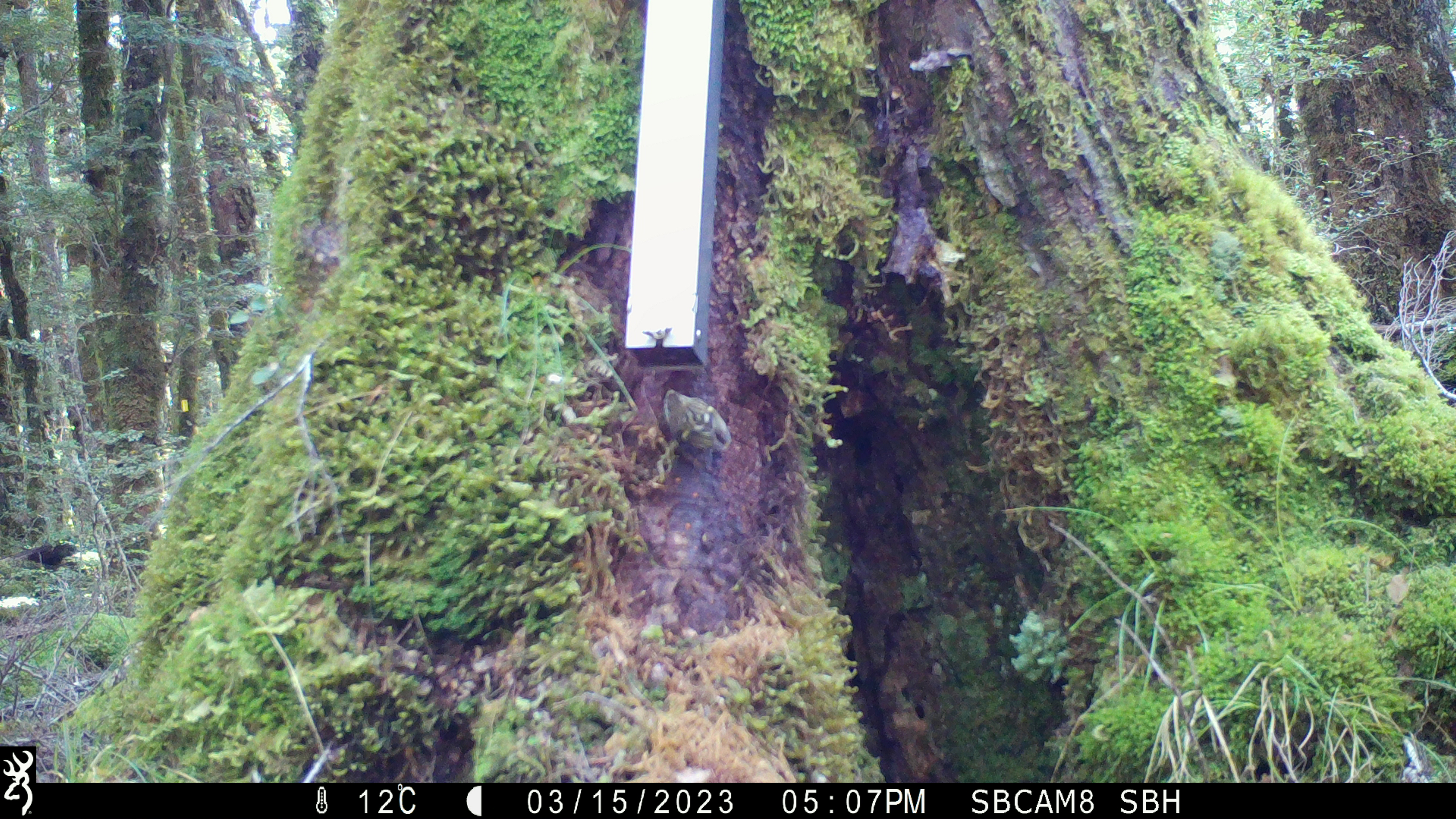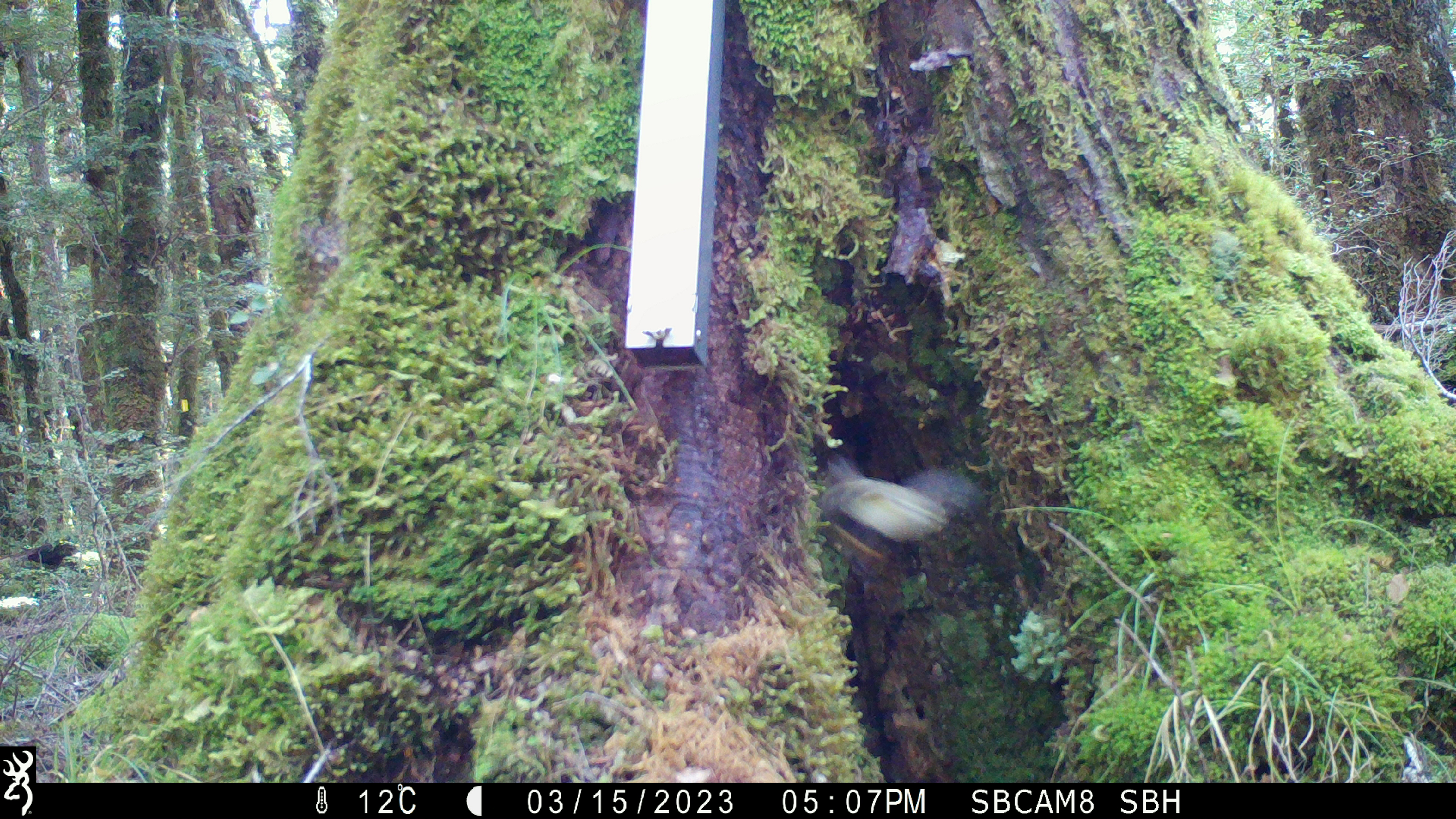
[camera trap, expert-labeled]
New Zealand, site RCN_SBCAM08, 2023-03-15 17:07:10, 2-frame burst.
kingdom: Animalia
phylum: Chordata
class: Aves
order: Passeriformes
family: Acanthisittidae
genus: Acanthisitta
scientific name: Acanthisitta chloris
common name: rifleman